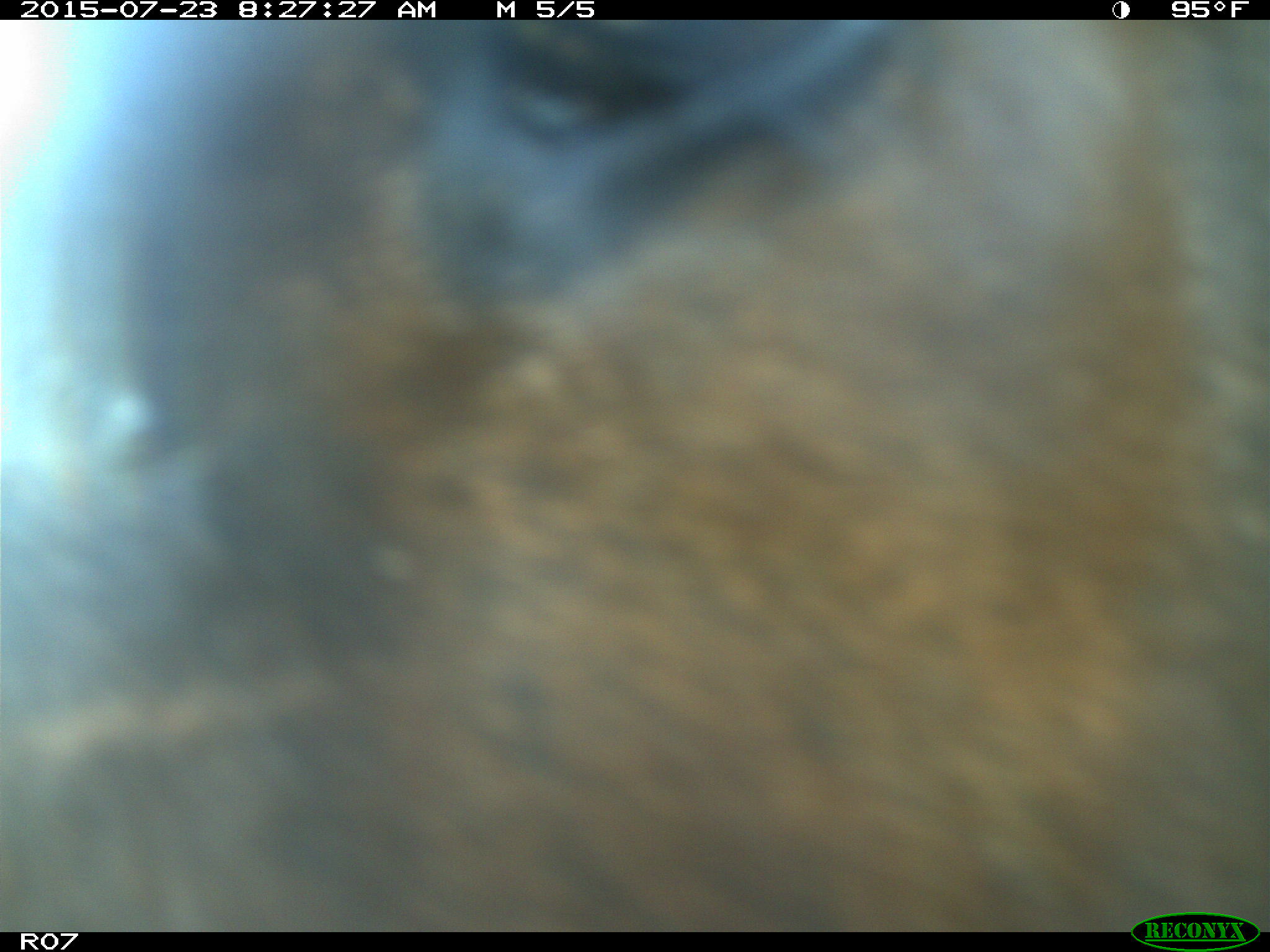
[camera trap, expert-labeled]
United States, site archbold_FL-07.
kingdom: Animalia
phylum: Chordata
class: Mammalia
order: Artiodactyla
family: Bovidae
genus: Bos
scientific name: Bos taurus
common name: domestic cow